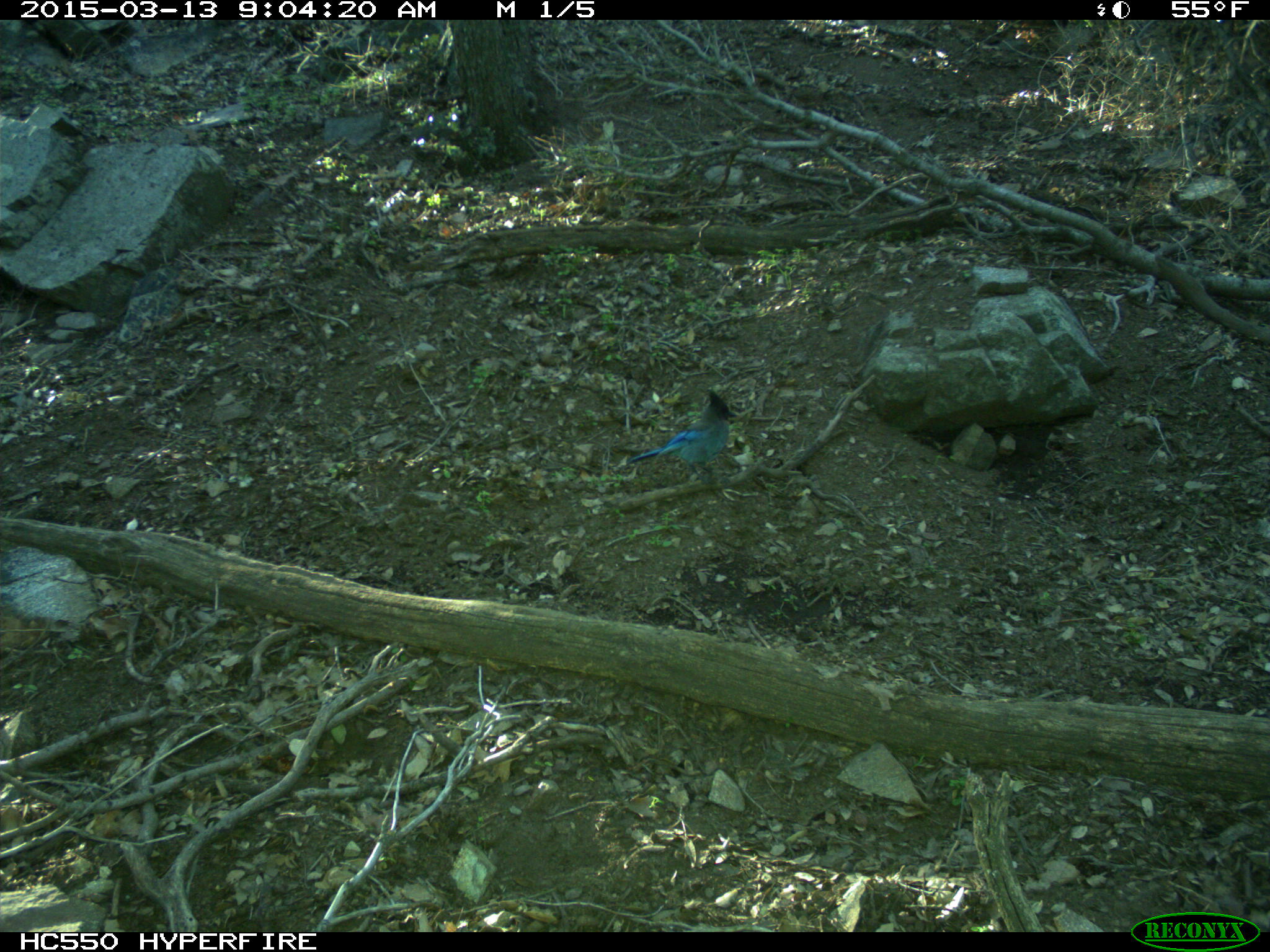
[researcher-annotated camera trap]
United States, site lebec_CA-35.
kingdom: Animalia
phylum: Chordata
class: Aves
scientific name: Aves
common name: birds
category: unidentified bird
Unidentified bird (birds) (Aves).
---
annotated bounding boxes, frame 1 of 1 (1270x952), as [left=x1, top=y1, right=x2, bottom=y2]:
animal: [left=627, top=389, right=740, bottom=485]